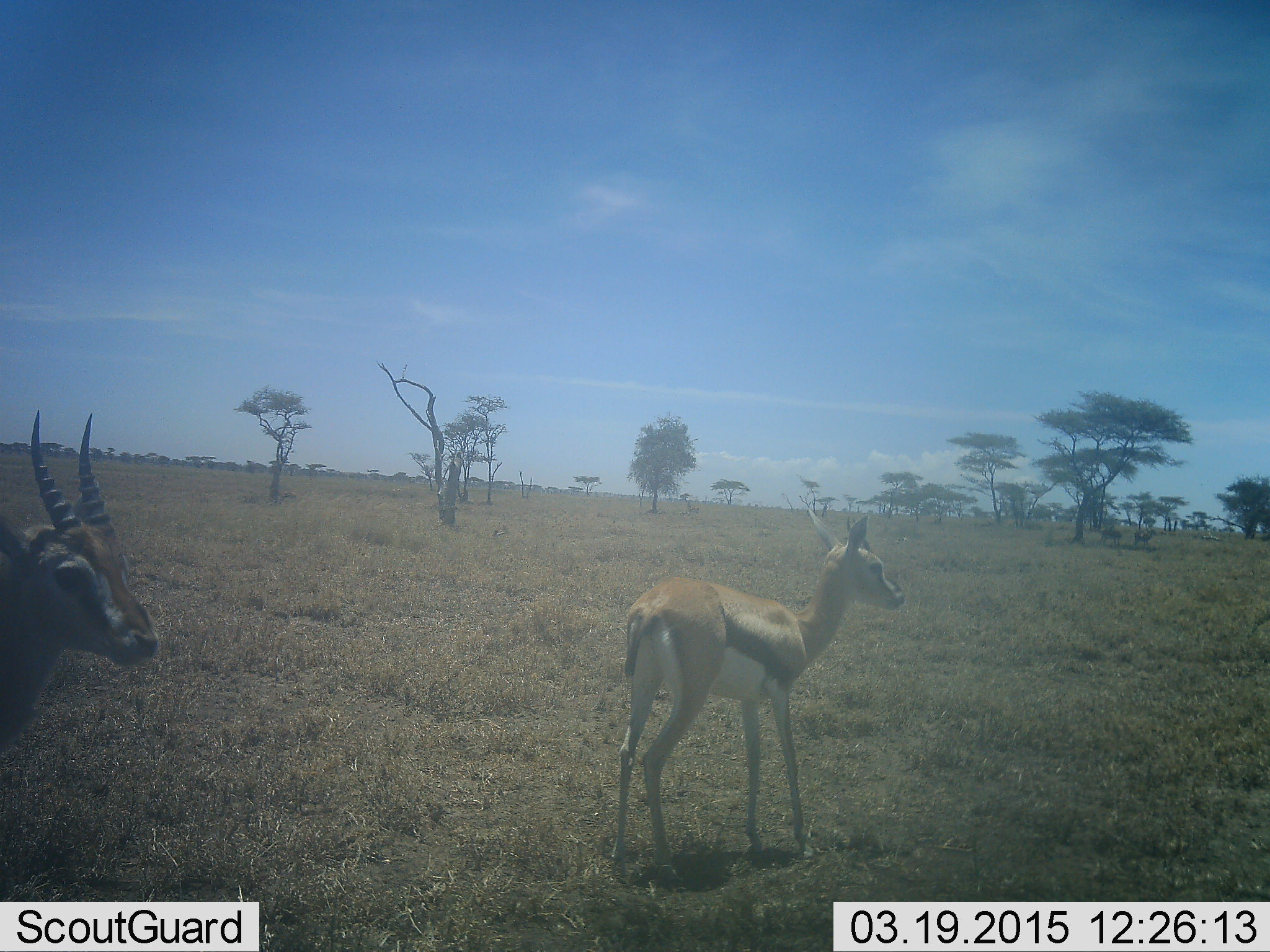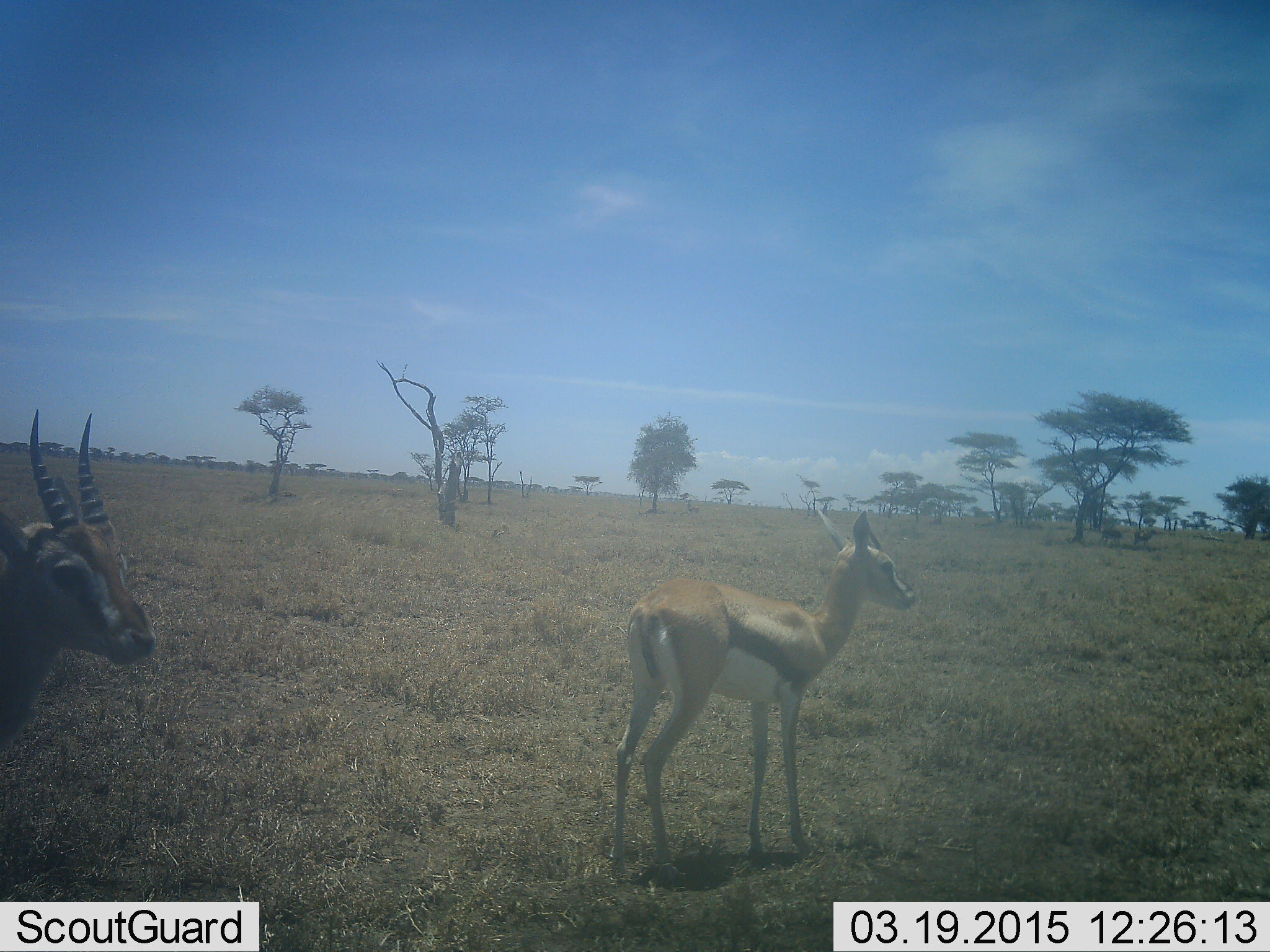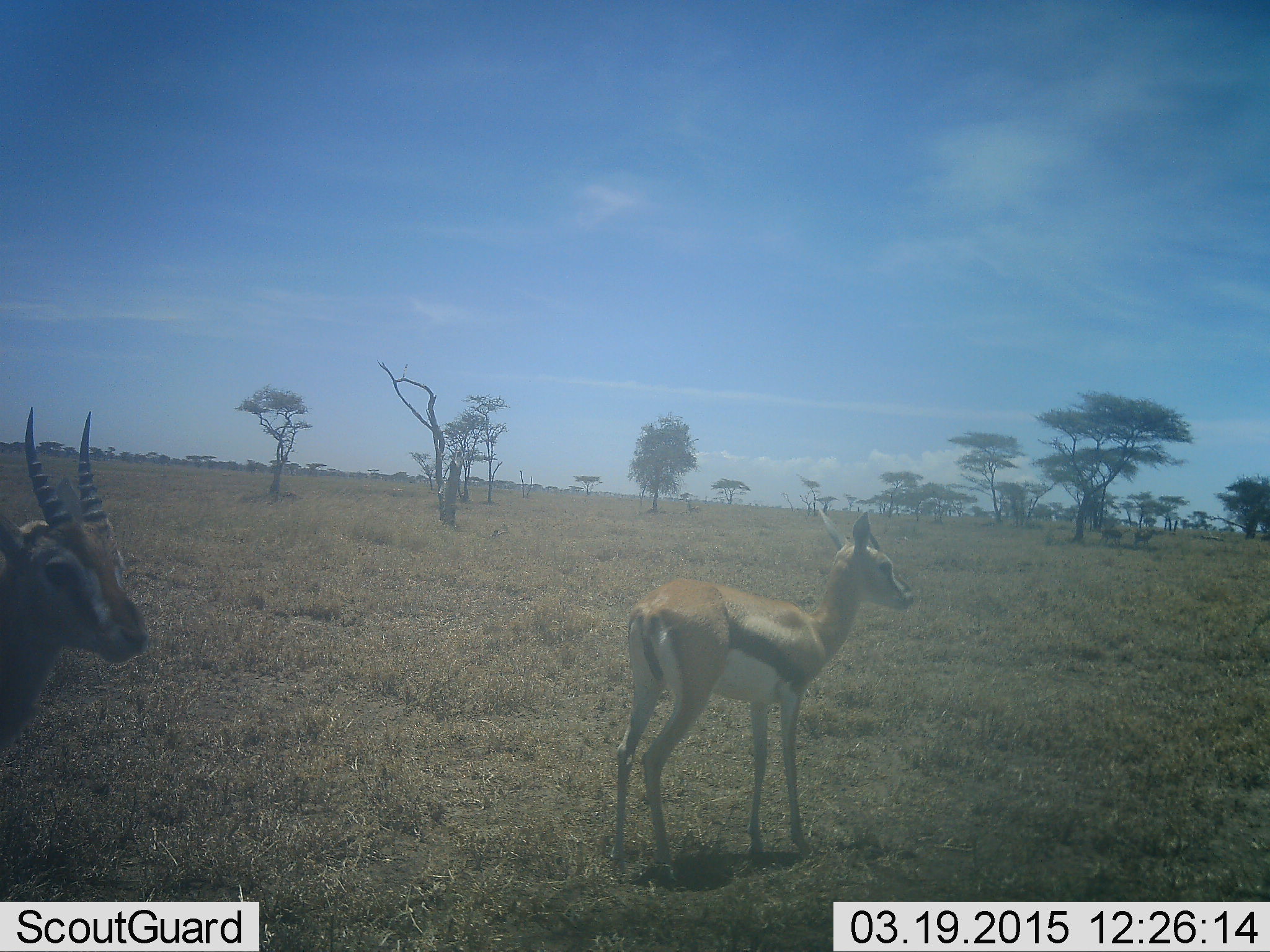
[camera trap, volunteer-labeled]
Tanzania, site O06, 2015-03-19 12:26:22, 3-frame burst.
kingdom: Animalia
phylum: Chordata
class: Mammalia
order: Artiodactyla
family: Bovidae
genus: Eudorcas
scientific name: Eudorcas thomsonii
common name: thomson's gazelle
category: gazellethomsons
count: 2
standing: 100%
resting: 0%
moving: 0%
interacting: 0%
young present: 10%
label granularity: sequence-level